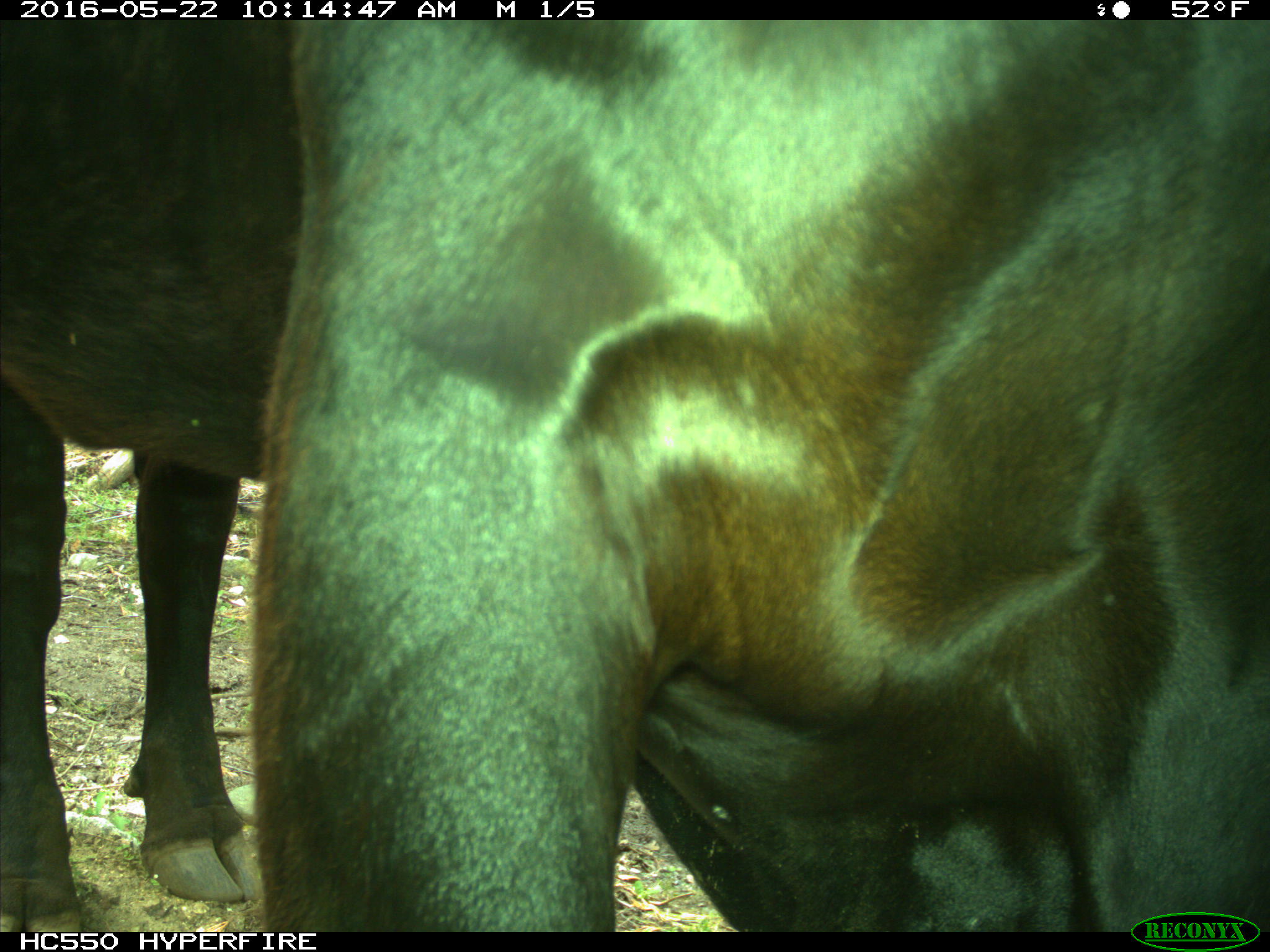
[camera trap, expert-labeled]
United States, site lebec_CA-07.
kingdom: Animalia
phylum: Chordata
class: Mammalia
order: Artiodactyla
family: Bovidae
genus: Bos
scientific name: Bos taurus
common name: domestic cow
Bos taurus (domestic cow).